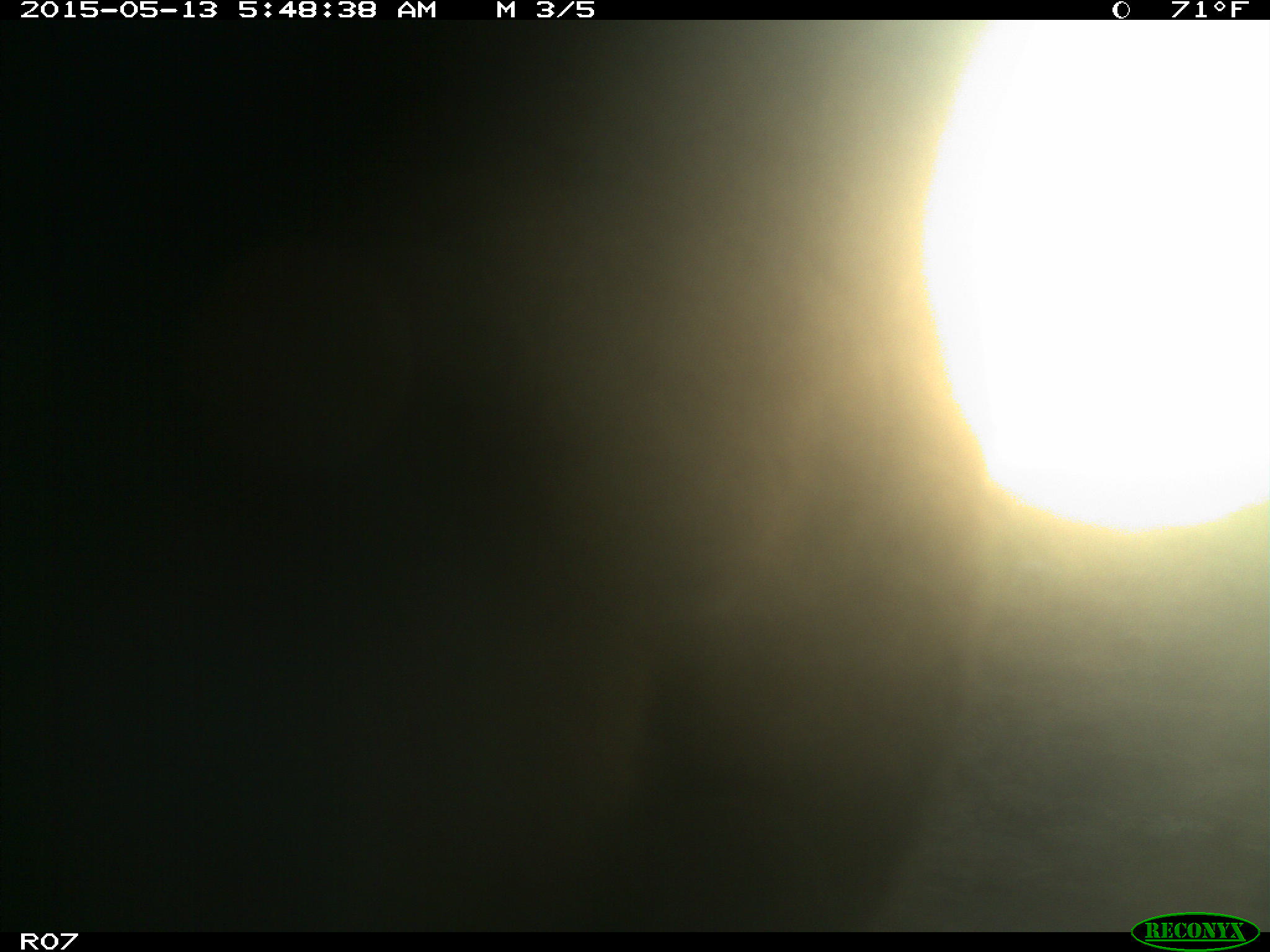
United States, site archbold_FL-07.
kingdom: Animalia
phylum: Chordata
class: Mammalia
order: Artiodactyla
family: Bovidae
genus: Bos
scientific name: Bos taurus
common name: domestic cow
Bos taurus (domestic cow).